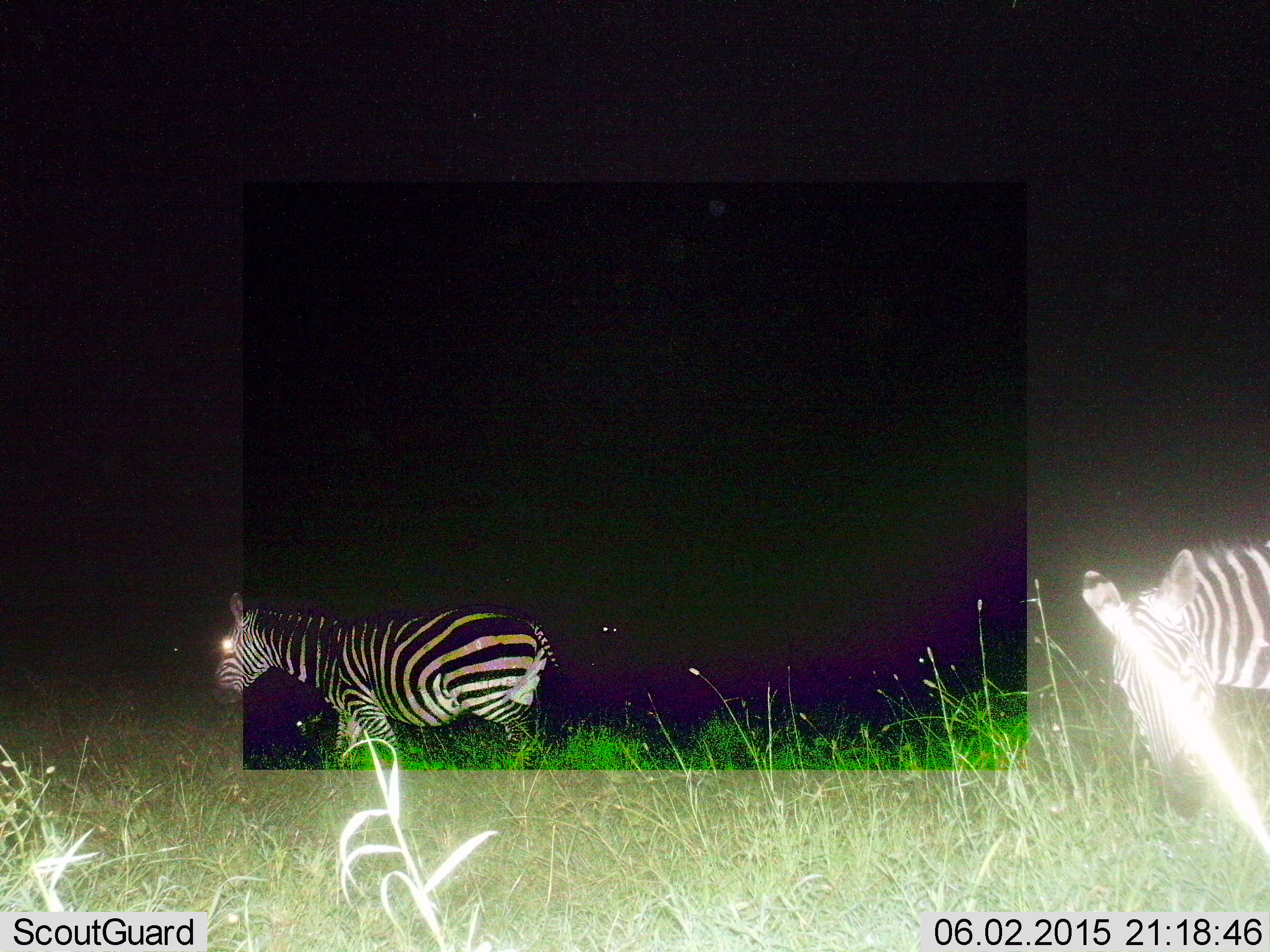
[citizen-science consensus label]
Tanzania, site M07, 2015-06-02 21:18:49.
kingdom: Animalia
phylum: Chordata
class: Mammalia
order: Perissodactyla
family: Equidae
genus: Equus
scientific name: Equus quagga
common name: plains zebra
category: zebra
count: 2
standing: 20%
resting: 0%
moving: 70%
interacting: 0%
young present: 0%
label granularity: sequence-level